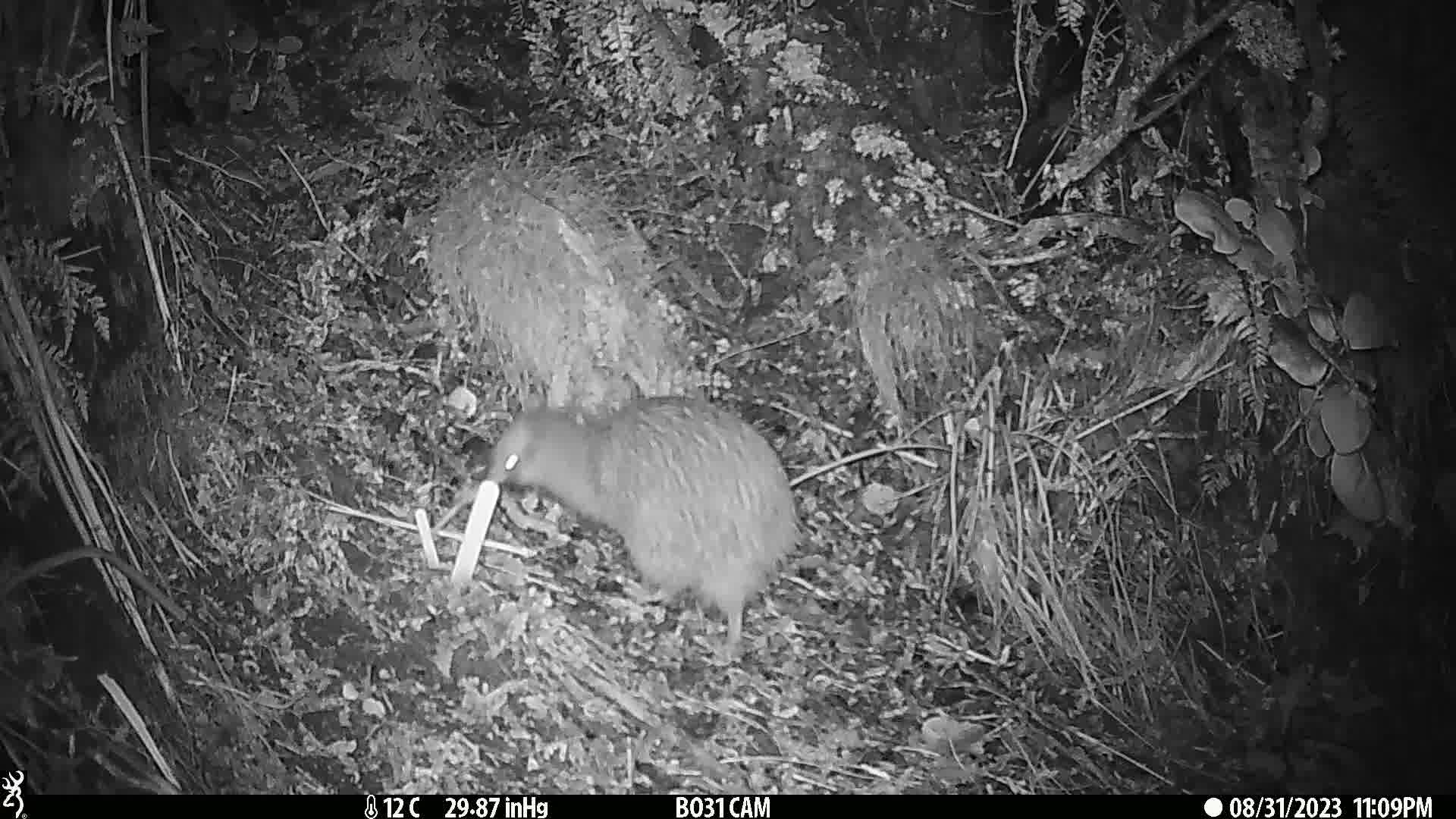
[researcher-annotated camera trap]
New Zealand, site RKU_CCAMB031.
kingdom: Animalia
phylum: Chordata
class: Aves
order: Apterygiformes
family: Apterygidae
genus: Apteryx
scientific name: Apteryx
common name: kiwi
Kiwi (Apteryx).